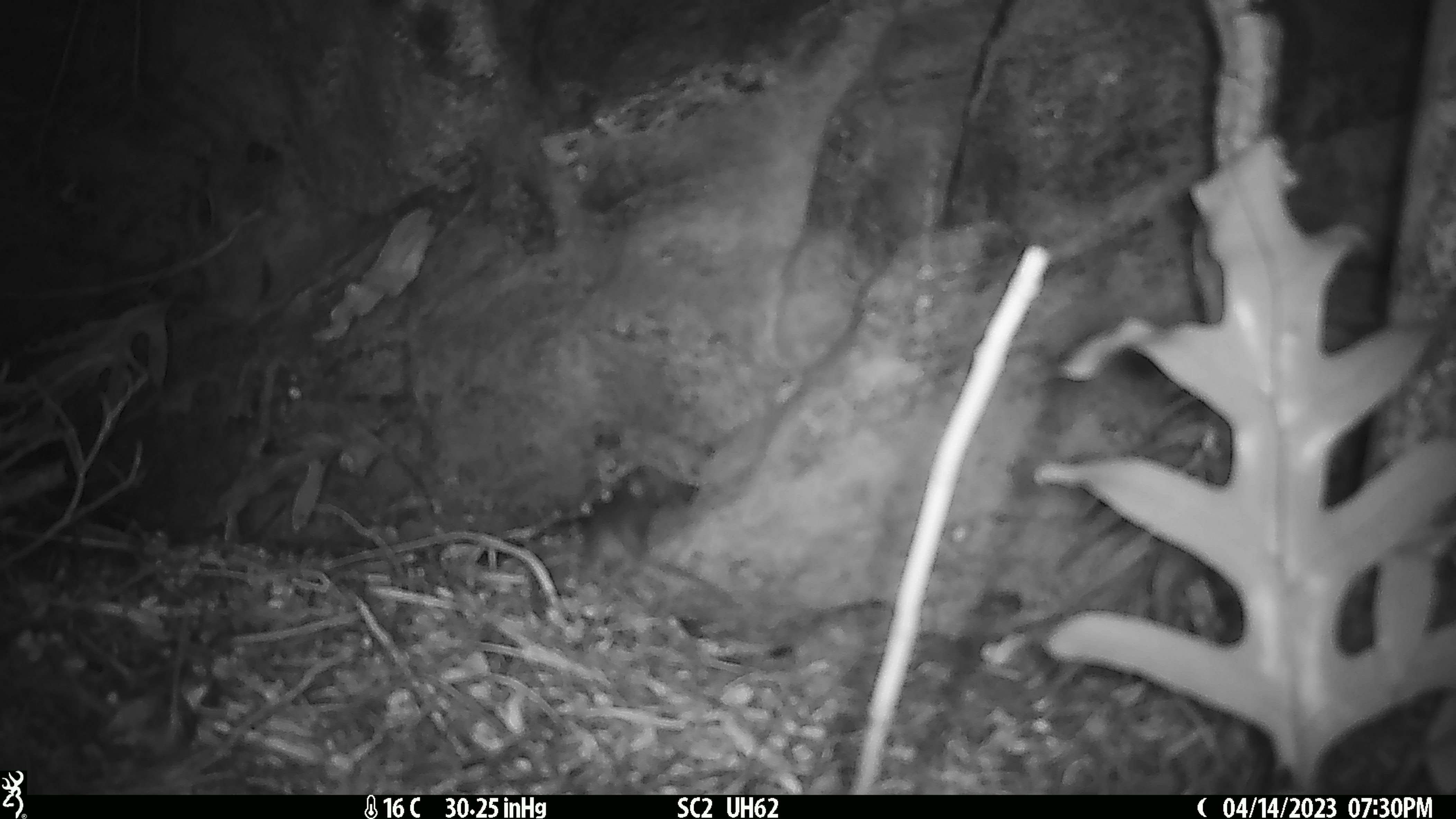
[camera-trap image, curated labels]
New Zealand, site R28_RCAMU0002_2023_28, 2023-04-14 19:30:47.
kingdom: Animalia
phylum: Chordata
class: Mammalia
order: Rodentia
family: Muridae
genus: Mus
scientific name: Mus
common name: mouse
Mouse (Mus).